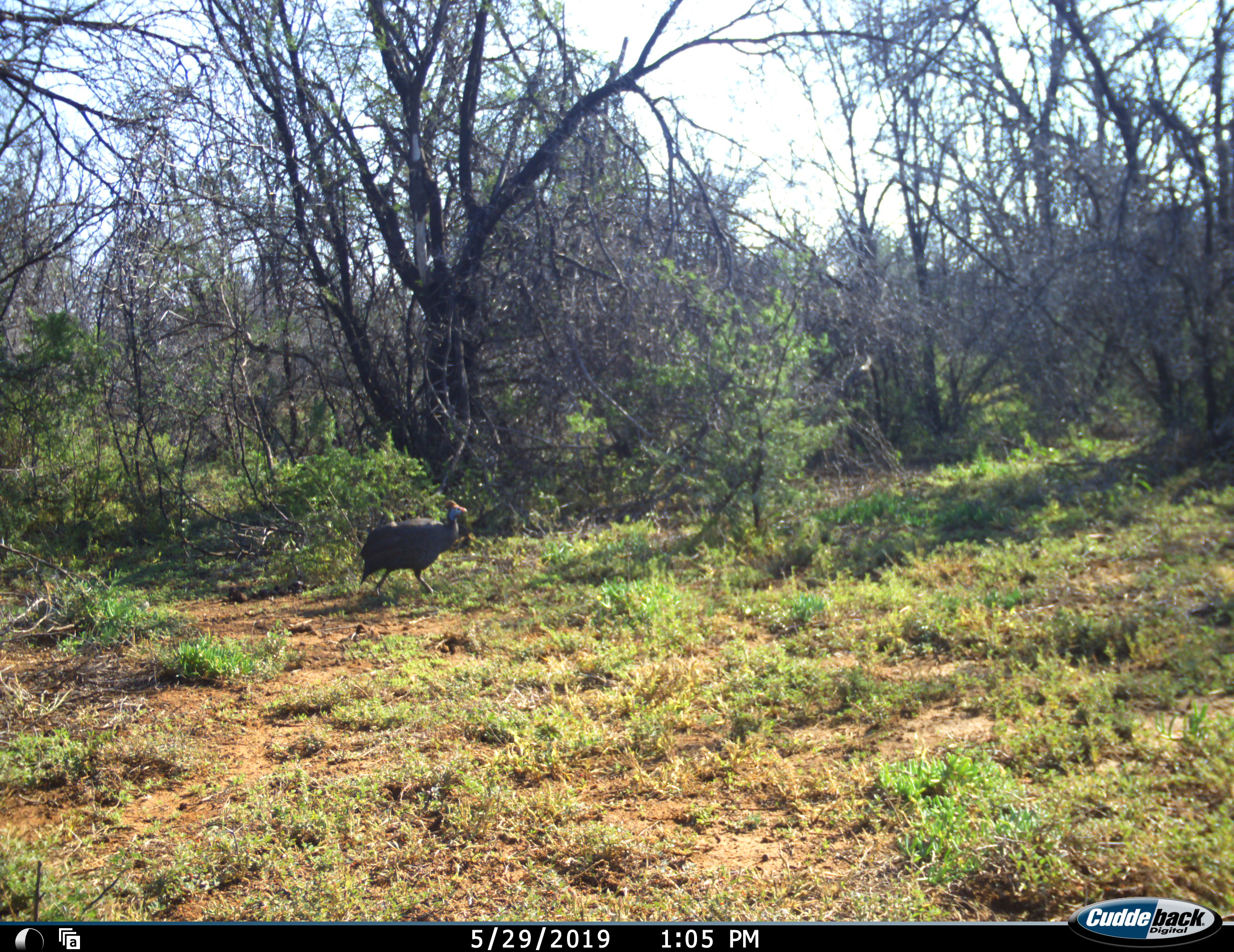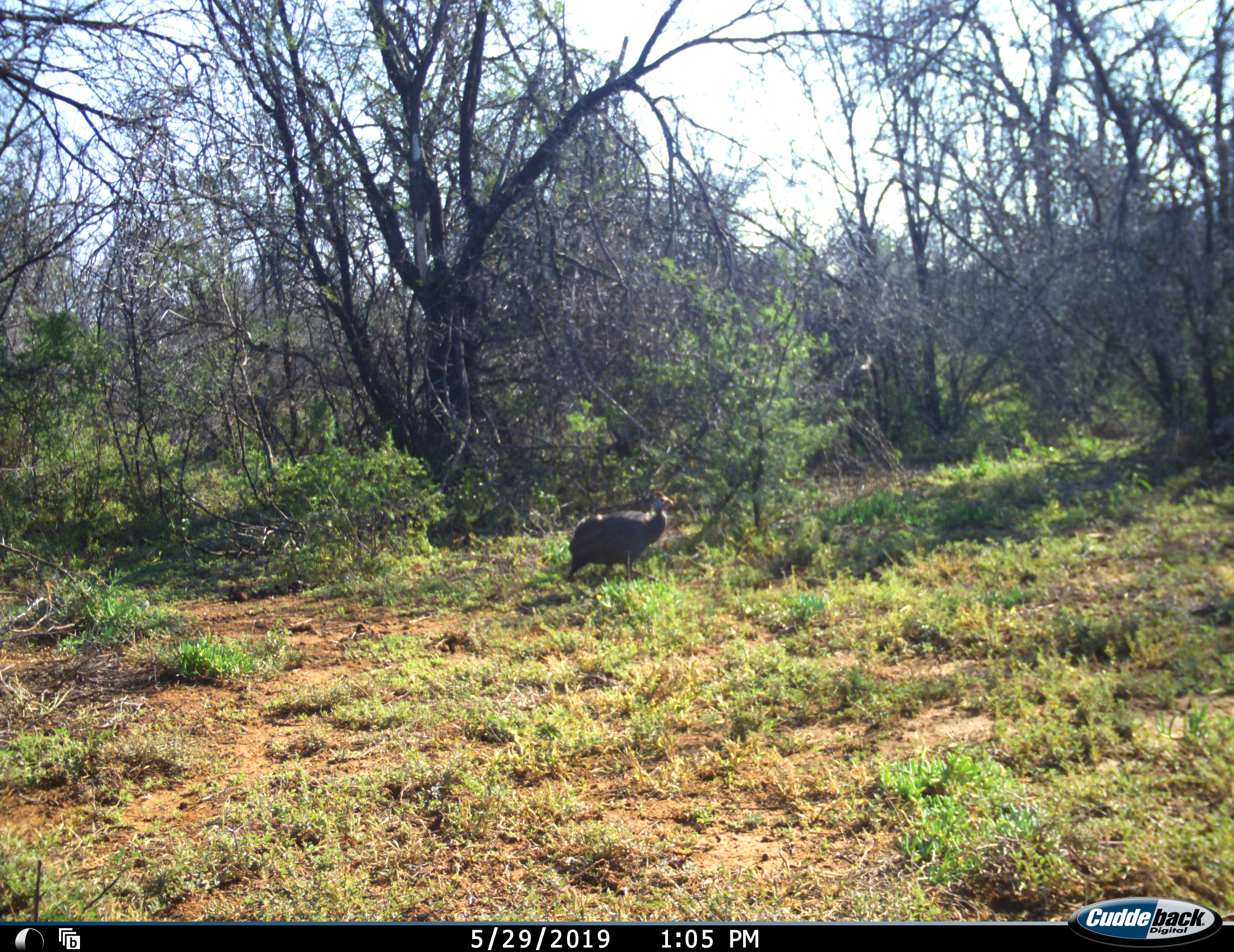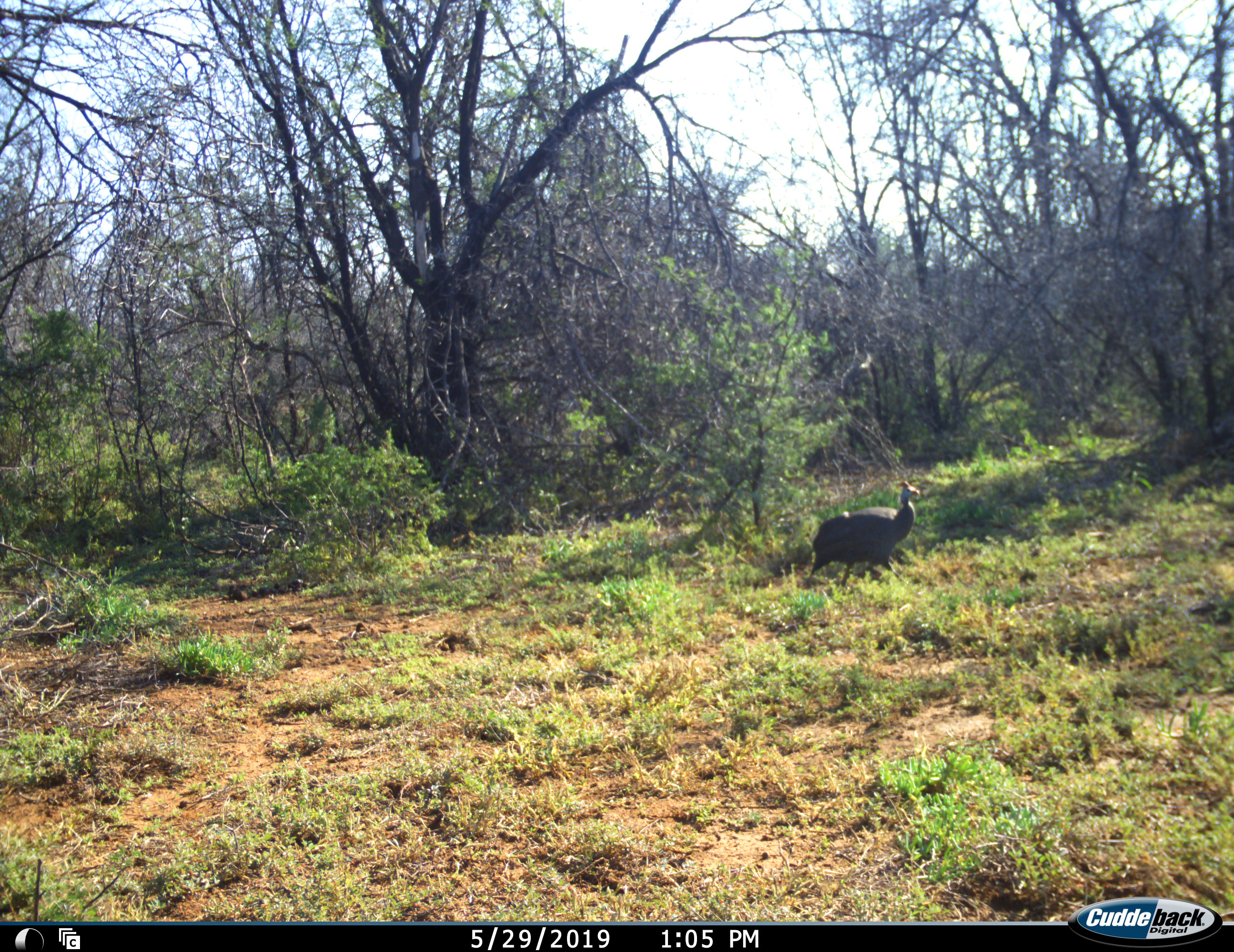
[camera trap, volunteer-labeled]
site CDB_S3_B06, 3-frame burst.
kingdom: Animalia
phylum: Chordata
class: Aves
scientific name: Aves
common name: bird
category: birdother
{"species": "birdother (bird) (Aves)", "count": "1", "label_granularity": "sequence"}